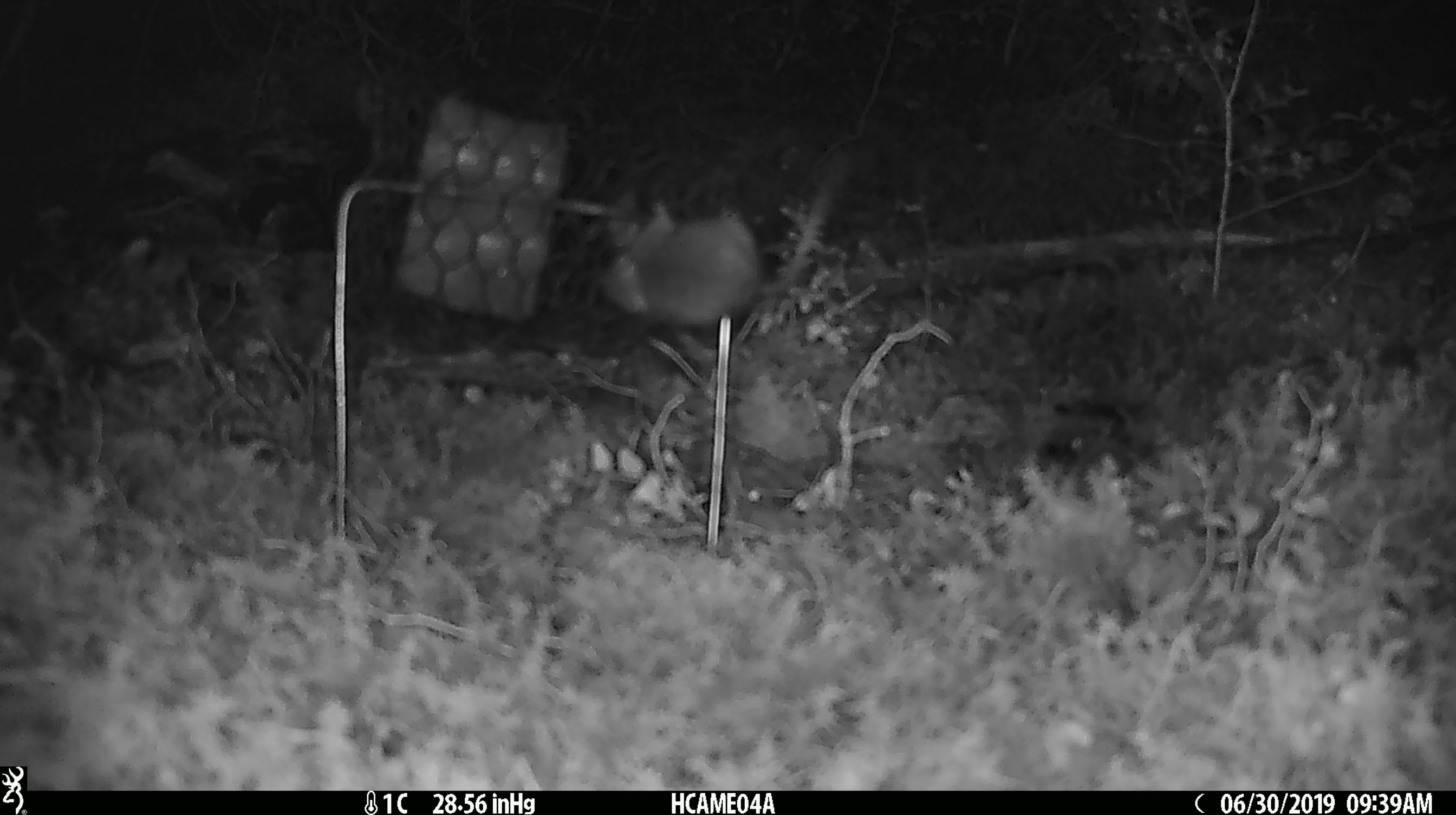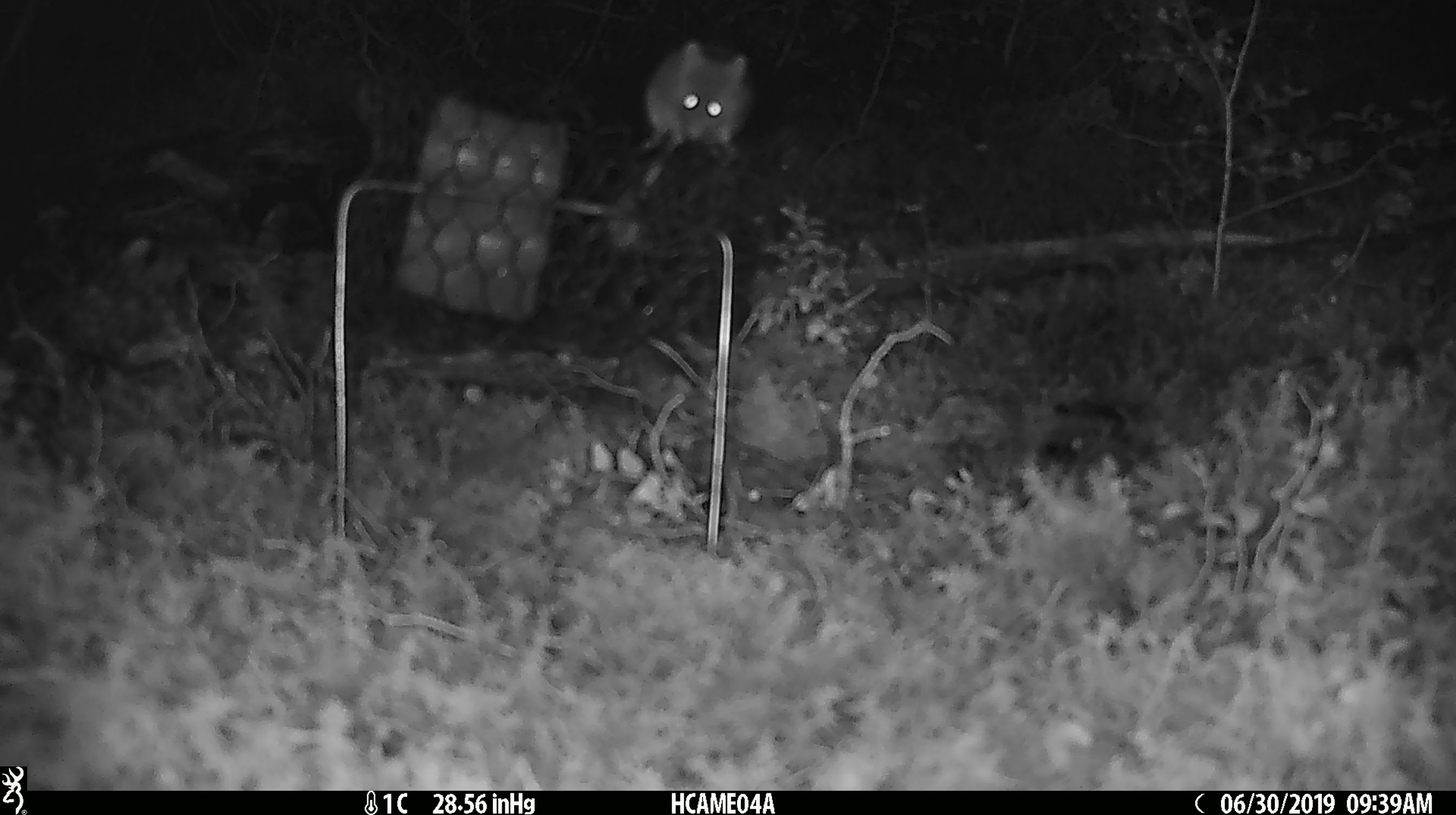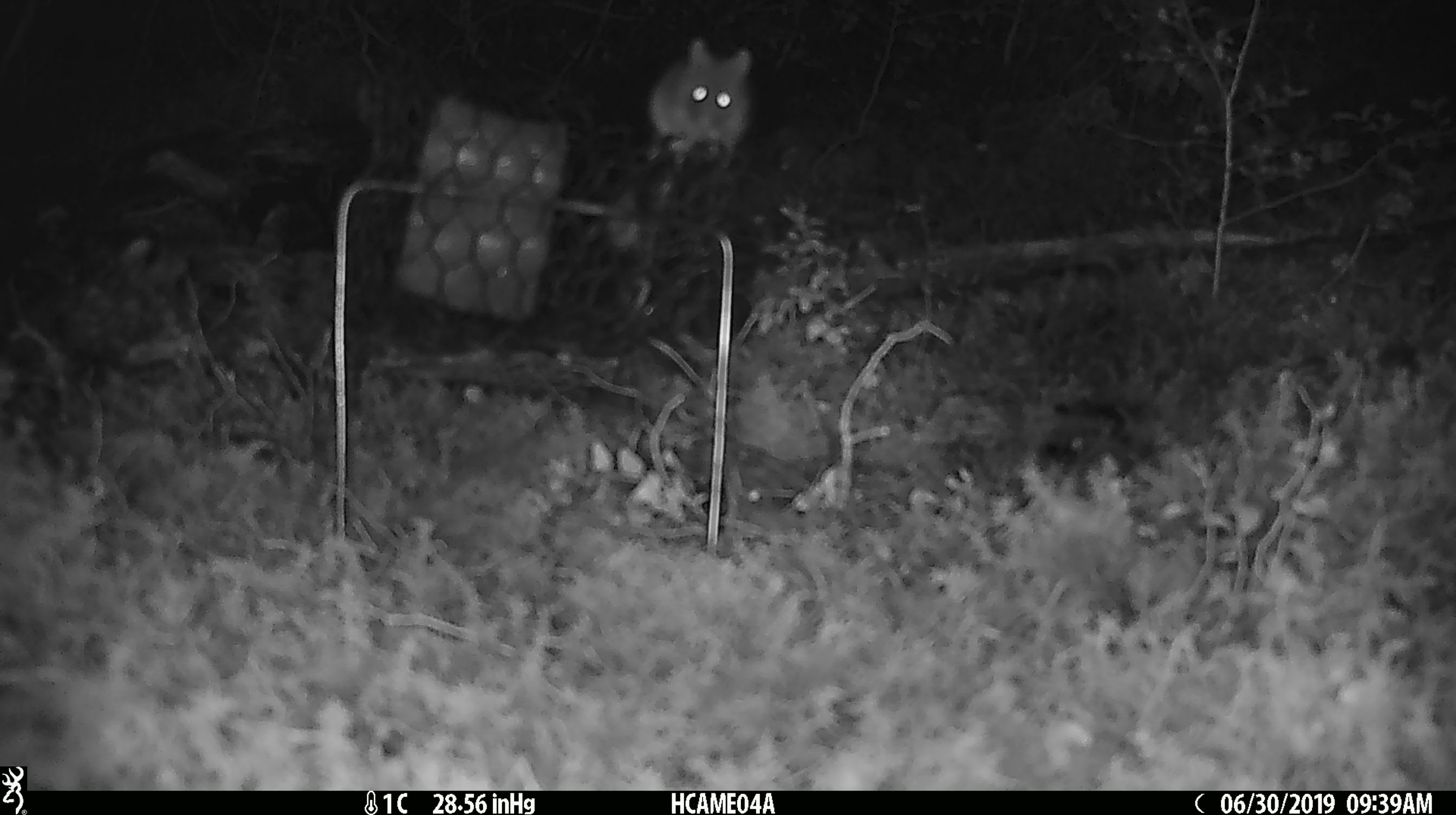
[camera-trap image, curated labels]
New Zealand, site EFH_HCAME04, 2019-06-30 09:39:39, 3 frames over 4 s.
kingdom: Animalia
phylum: Chordata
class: Mammalia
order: Rodentia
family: Muridae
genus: Mus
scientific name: Mus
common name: mouse